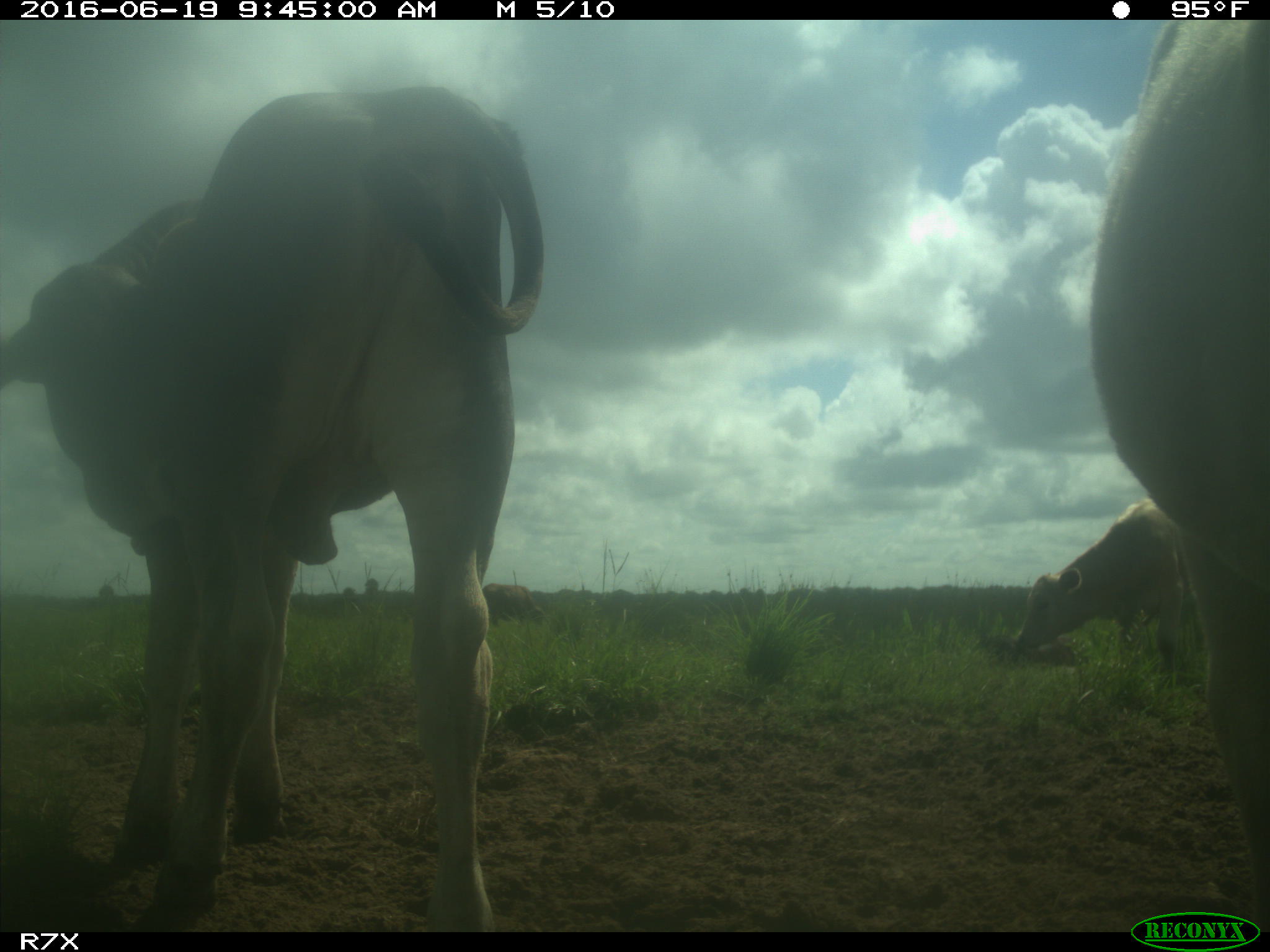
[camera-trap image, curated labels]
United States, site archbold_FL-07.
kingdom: Animalia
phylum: Chordata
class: Mammalia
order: Artiodactyla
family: Bovidae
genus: Bos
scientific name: Bos taurus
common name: domestic cow